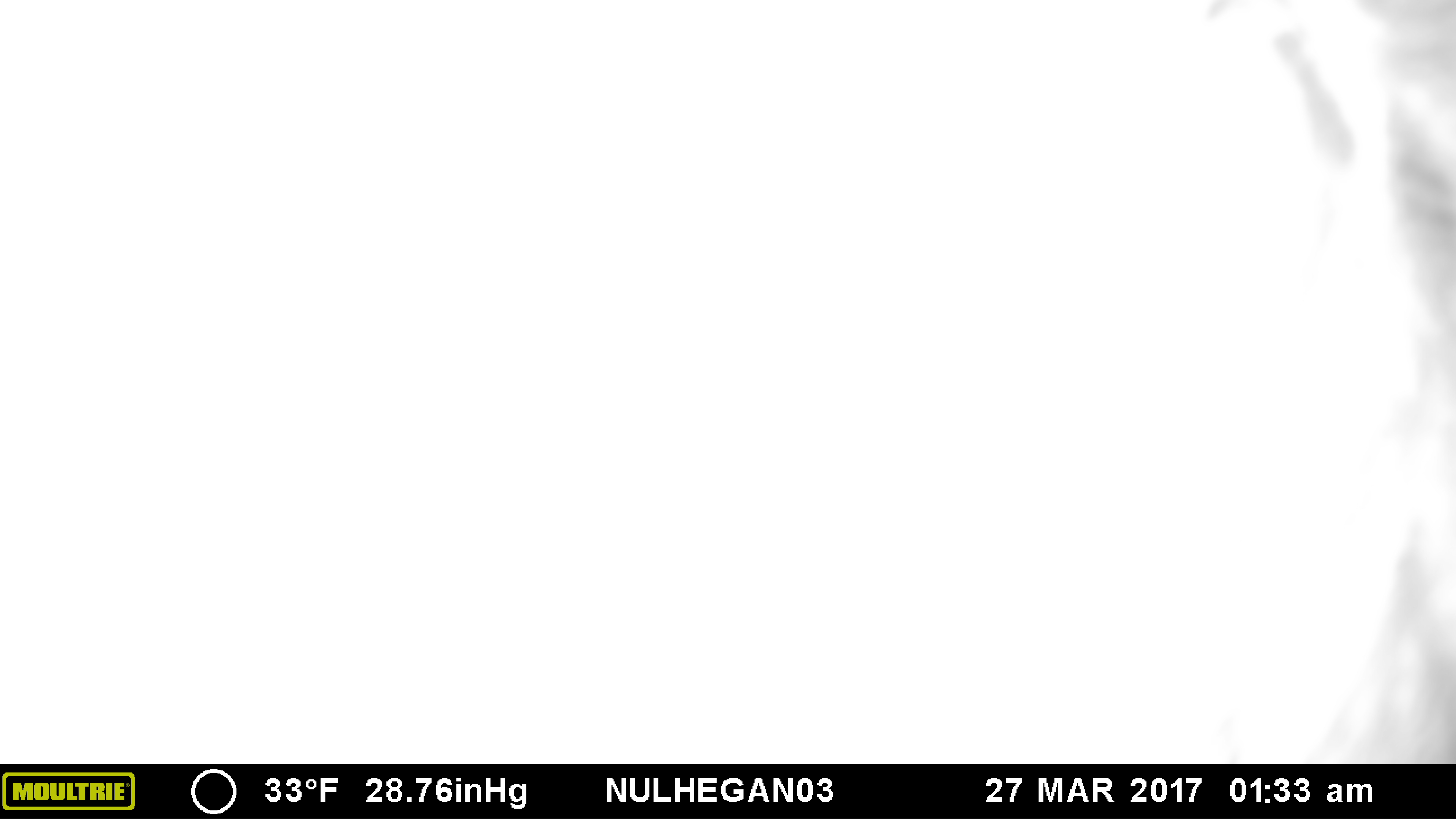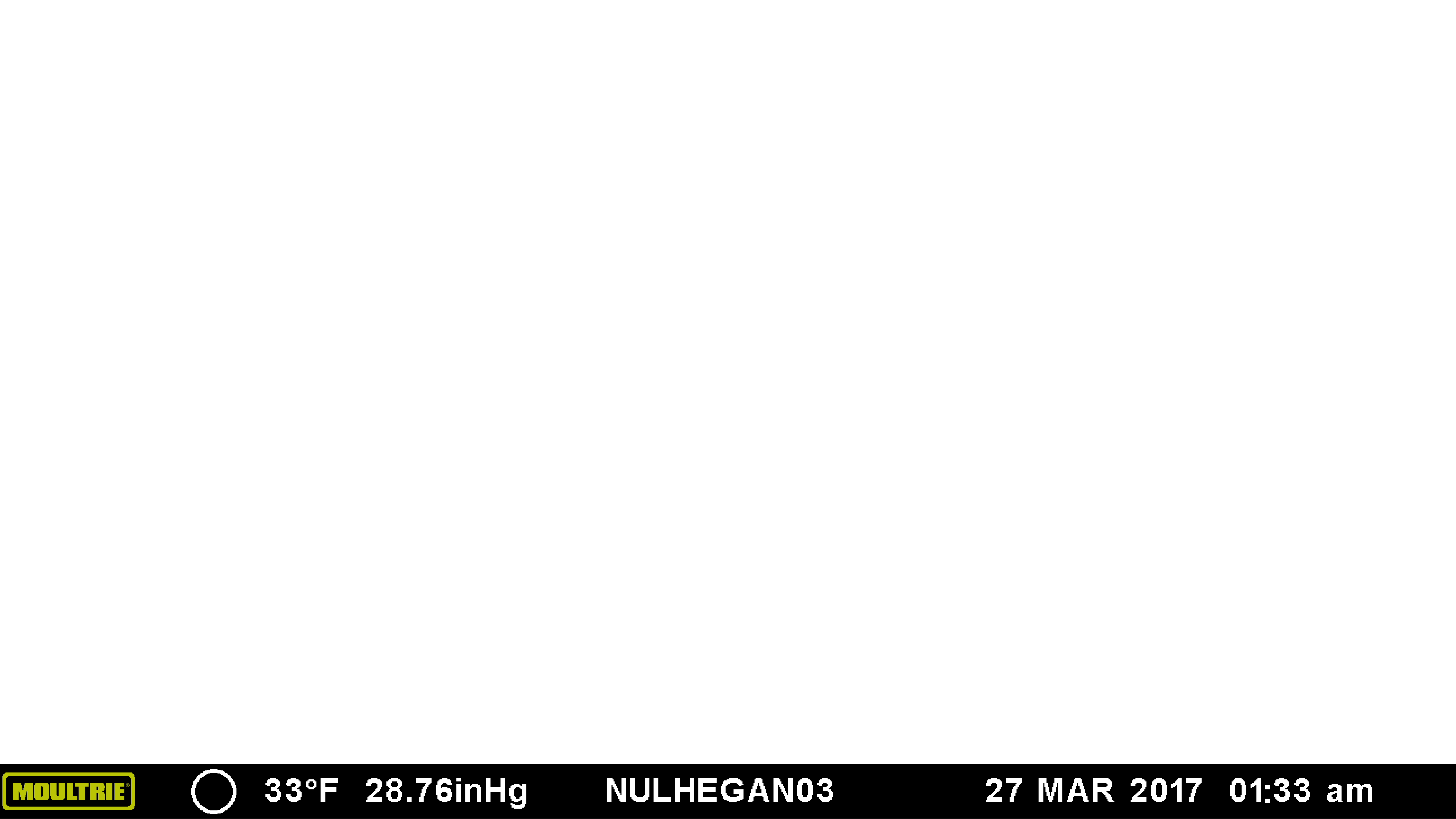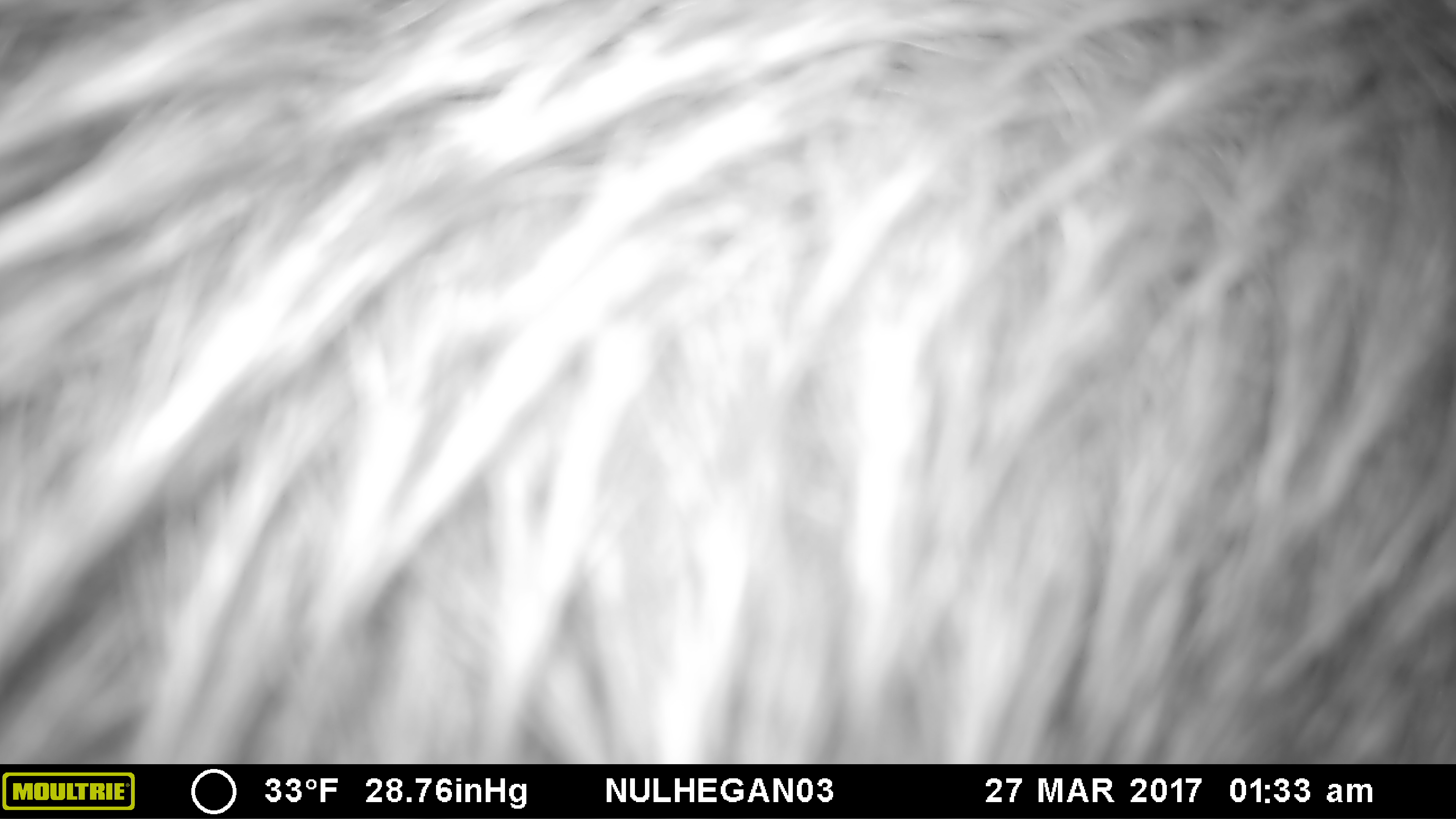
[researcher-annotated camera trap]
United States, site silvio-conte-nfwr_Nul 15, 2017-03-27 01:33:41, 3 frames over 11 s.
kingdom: Animalia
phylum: Chordata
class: Mammalia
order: Artiodactyla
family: Cervidae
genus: Alces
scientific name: Alces alces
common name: moose